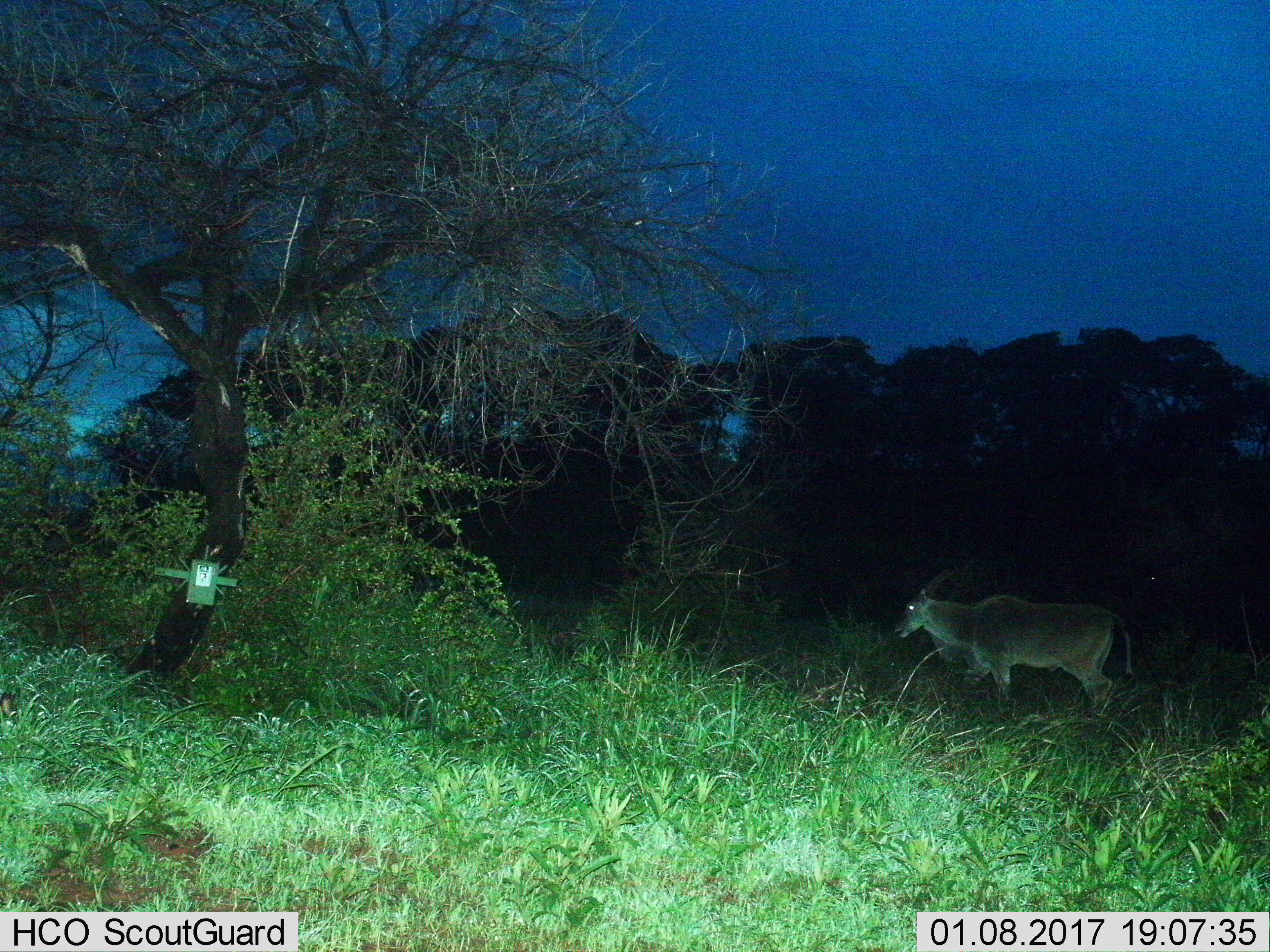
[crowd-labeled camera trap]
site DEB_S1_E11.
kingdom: Animalia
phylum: Chordata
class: Mammalia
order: Artiodactyla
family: Bovidae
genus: Tragelaphus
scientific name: Tragelaphus oryx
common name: eland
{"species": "eland (Tragelaphus oryx)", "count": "1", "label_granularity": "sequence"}